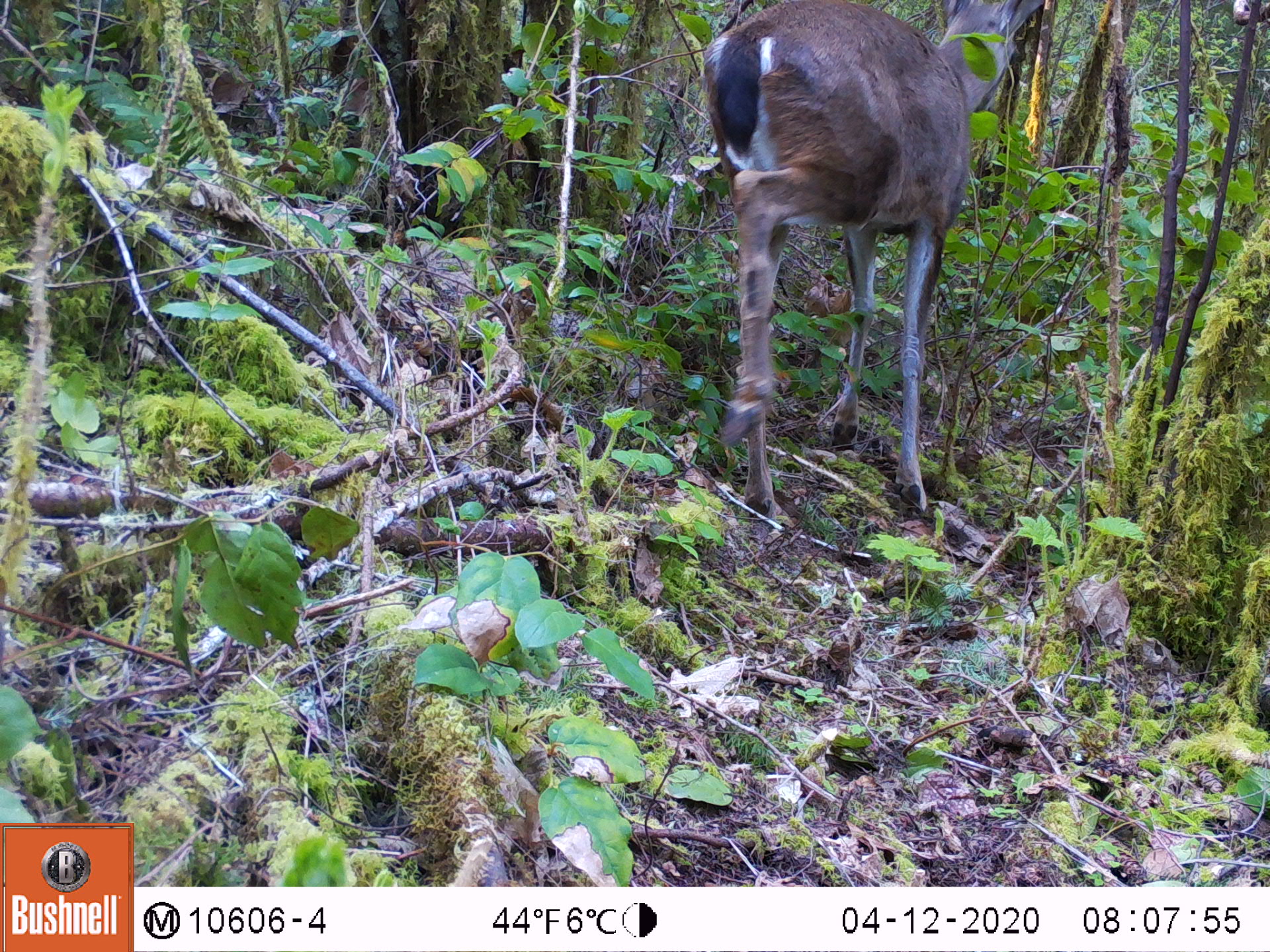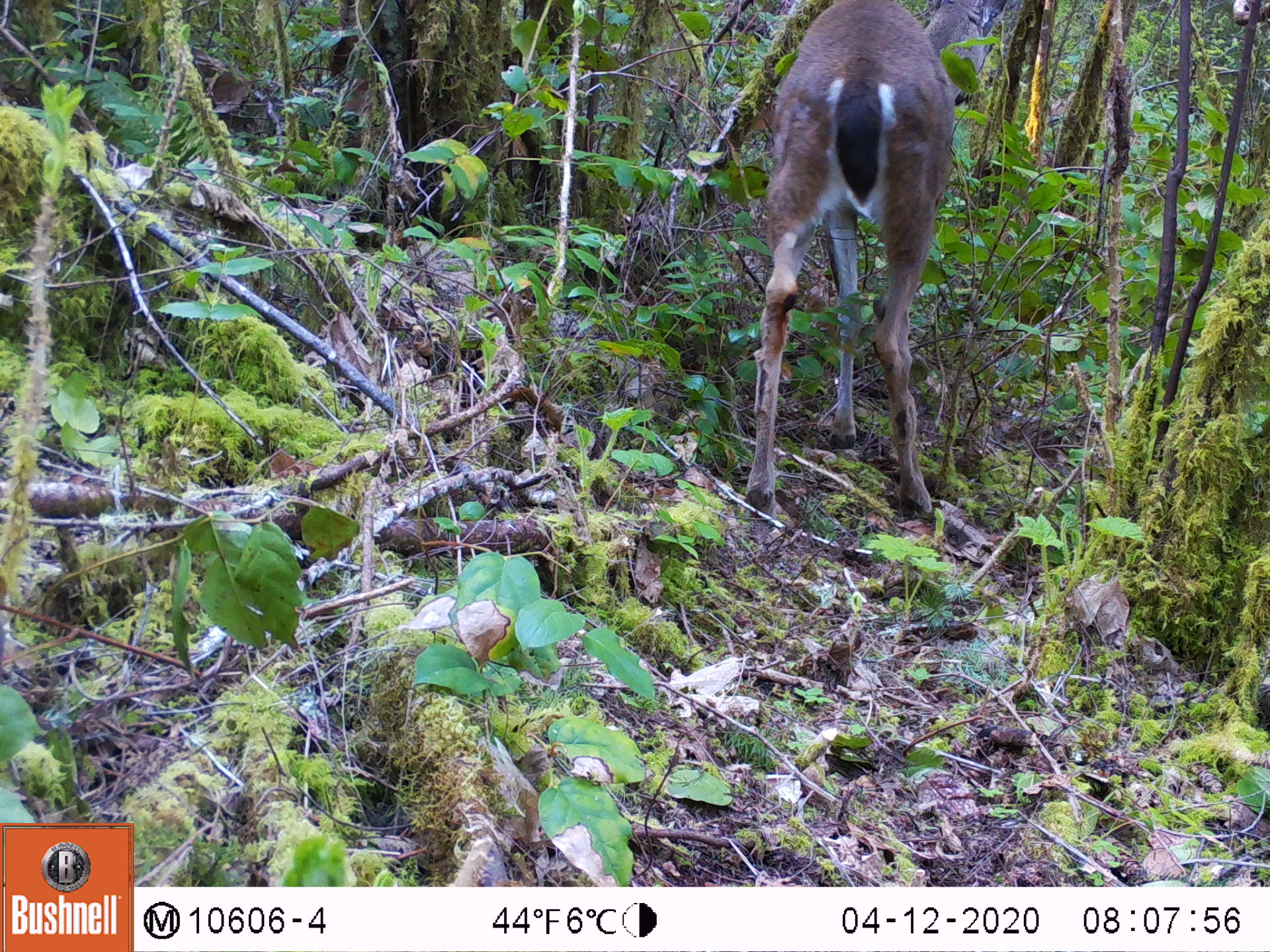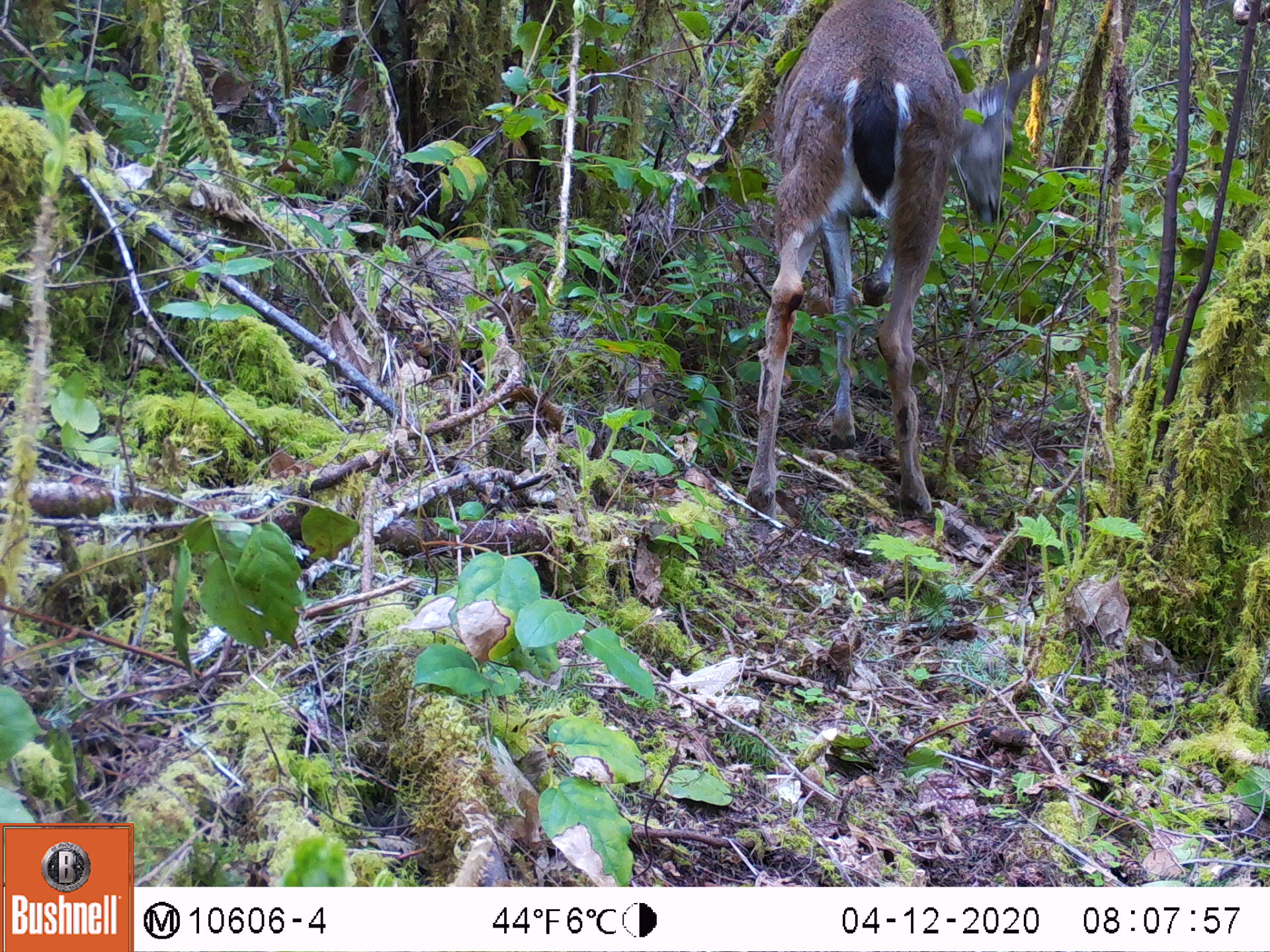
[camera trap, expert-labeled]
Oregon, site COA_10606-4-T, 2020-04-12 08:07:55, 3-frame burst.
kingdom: Animalia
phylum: Chordata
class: Mammalia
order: Artiodactyla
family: Cervidae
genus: Odocoileus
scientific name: Odocoileus hemionus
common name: black-tailed deer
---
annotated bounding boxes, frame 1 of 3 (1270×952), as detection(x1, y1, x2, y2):
black-tailed deer: detection(691, 3, 1054, 516)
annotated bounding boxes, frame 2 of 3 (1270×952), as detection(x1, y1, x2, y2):
black-tailed deer: detection(732, 0, 984, 527)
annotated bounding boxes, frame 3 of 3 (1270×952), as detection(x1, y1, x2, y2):
black-tailed deer: detection(732, 0, 1061, 521)